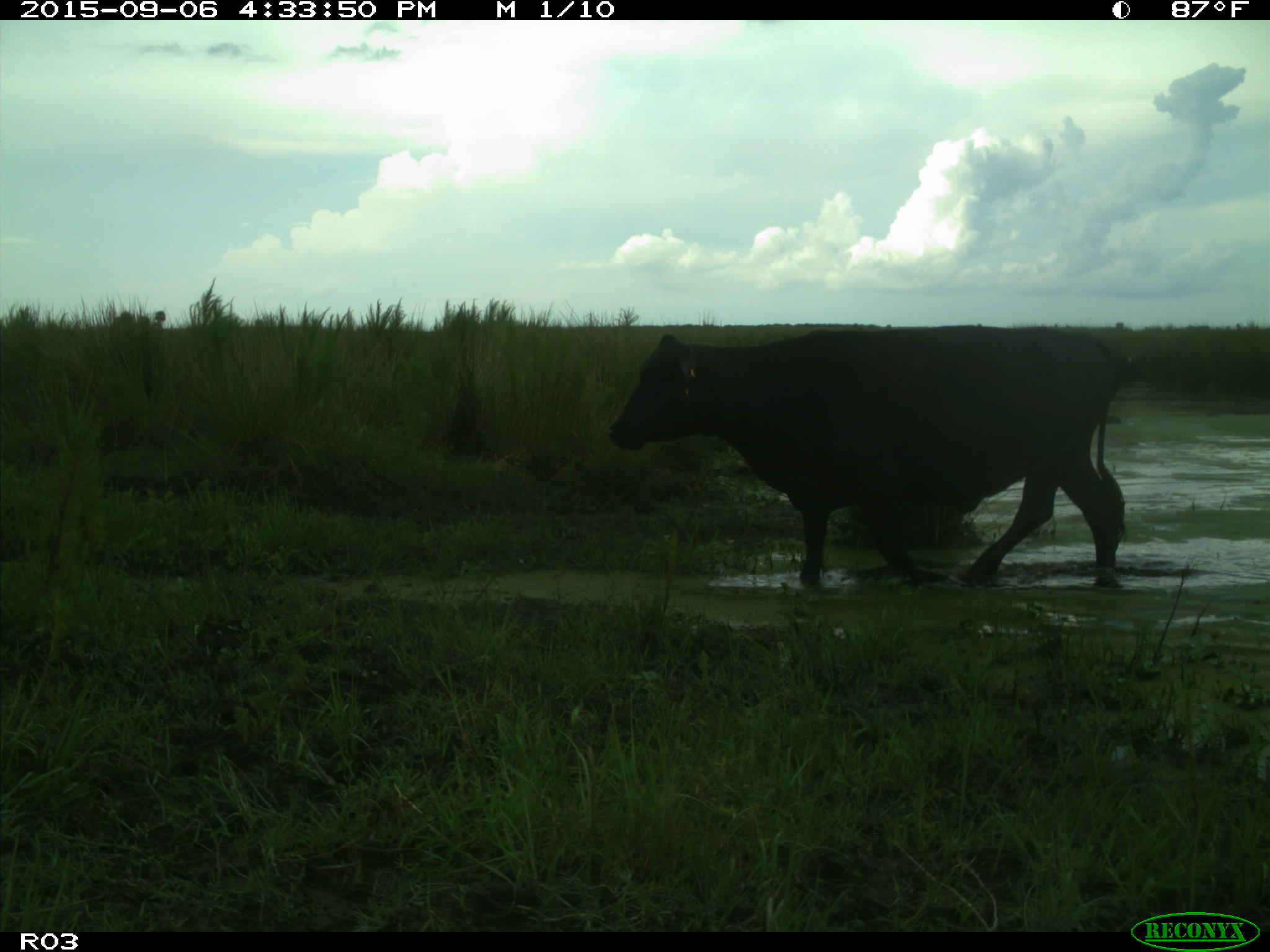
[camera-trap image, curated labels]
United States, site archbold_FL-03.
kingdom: Animalia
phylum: Chordata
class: Mammalia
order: Artiodactyla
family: Bovidae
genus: Bos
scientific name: Bos taurus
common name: domestic cow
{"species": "Bos taurus (domestic cow)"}